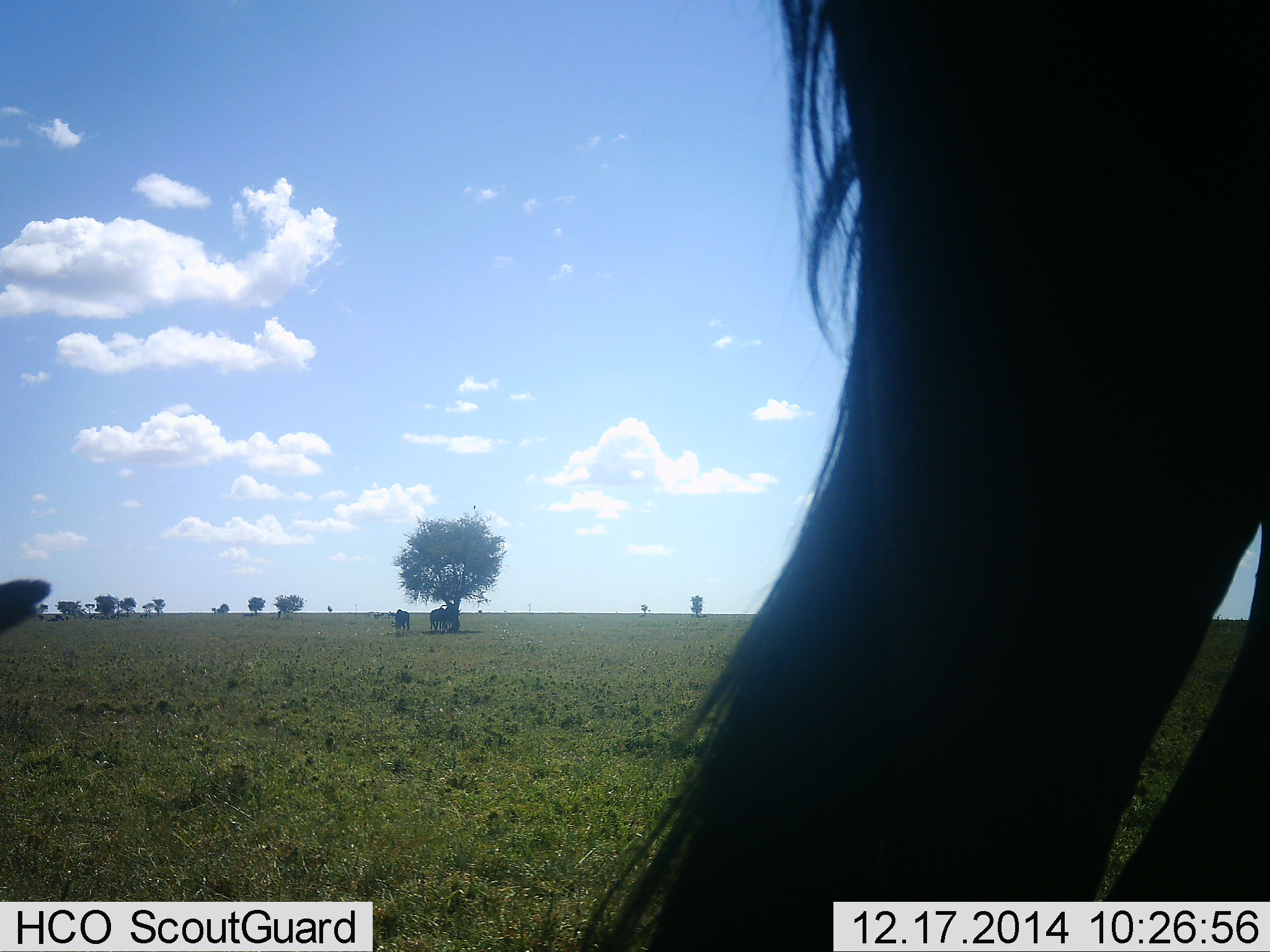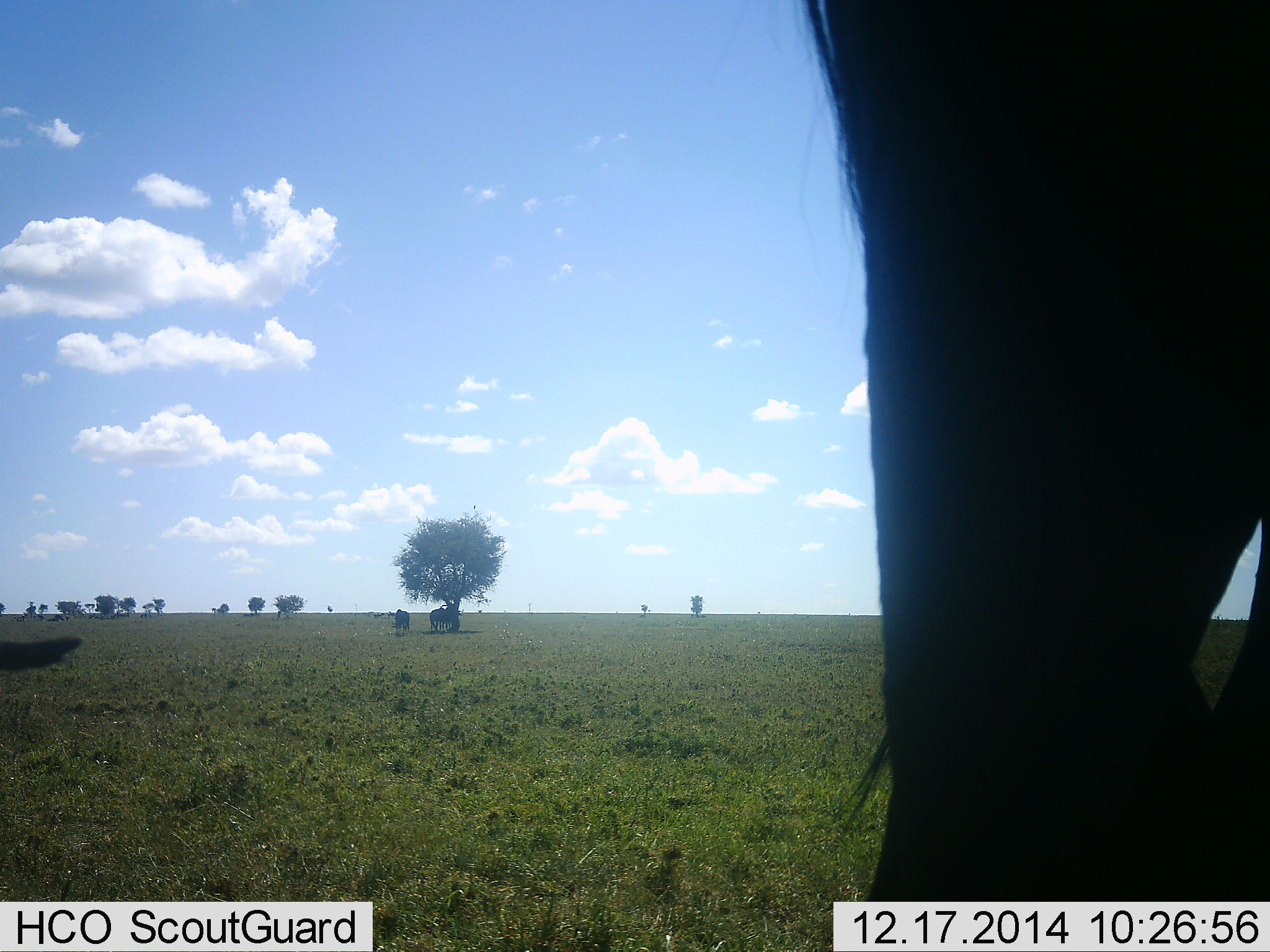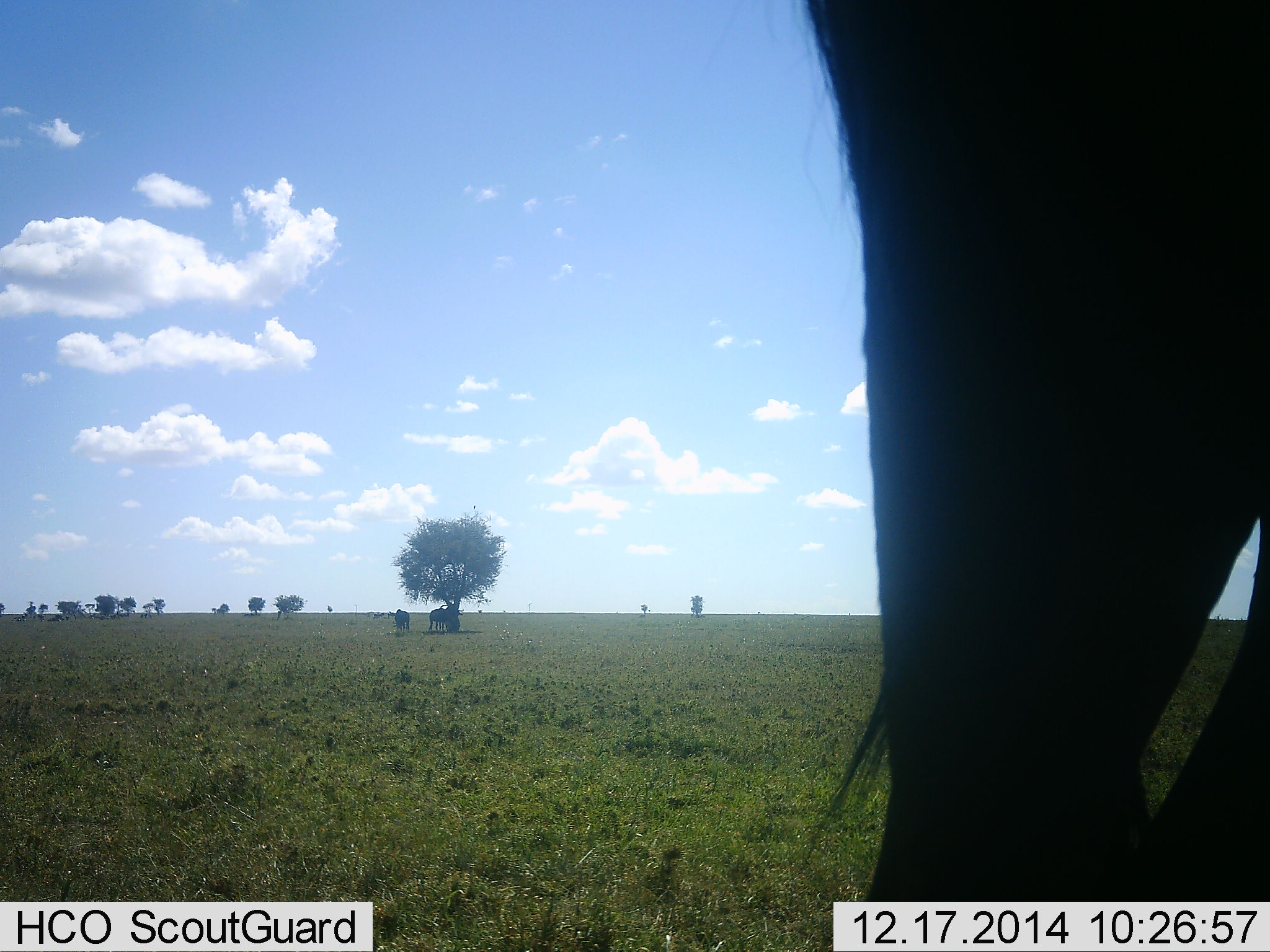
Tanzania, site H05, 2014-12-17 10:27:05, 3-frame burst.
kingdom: Animalia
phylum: Chordata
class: Mammalia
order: Artiodactyla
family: Bovidae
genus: Connochaetes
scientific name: Connochaetes taurinus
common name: blue wildebeest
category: wildebeest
Wildebeest (blue wildebeest) (Connochaetes taurinus), count 3. Behavior (volunteer vote fractions): standing 80%, resting 10%, moving 30%, interacting 0%. Young present (vote fraction): 0%. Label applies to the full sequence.